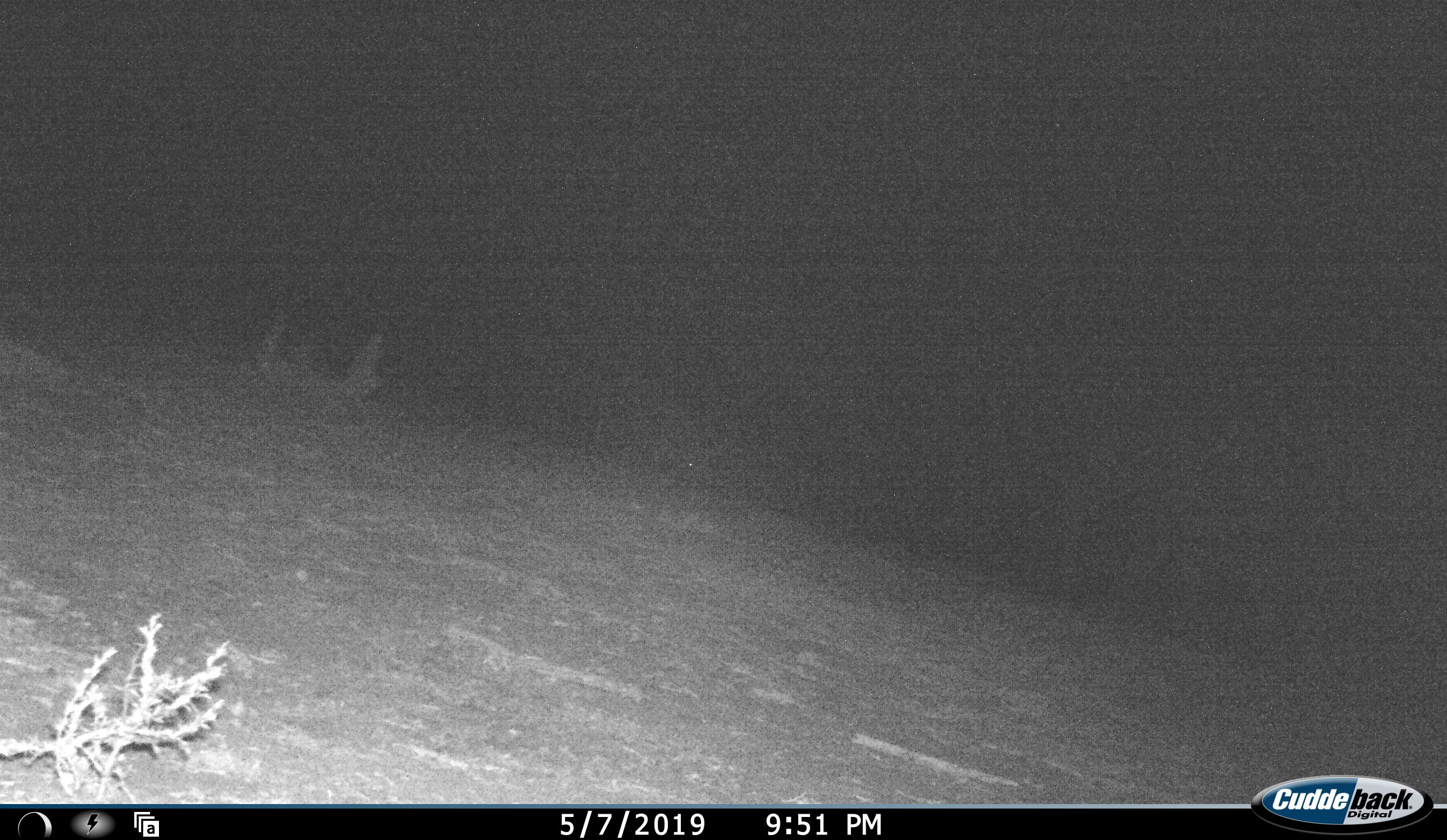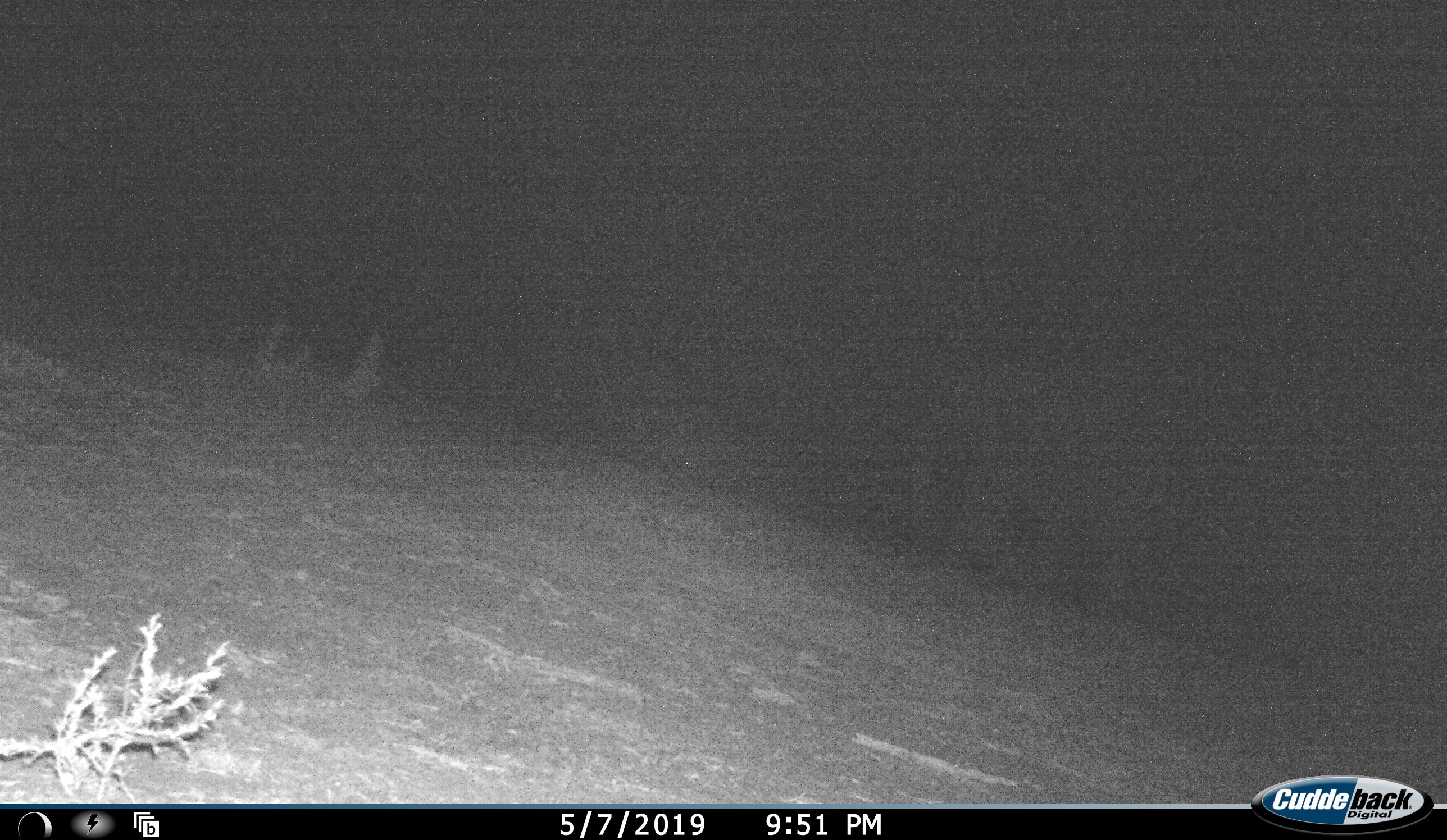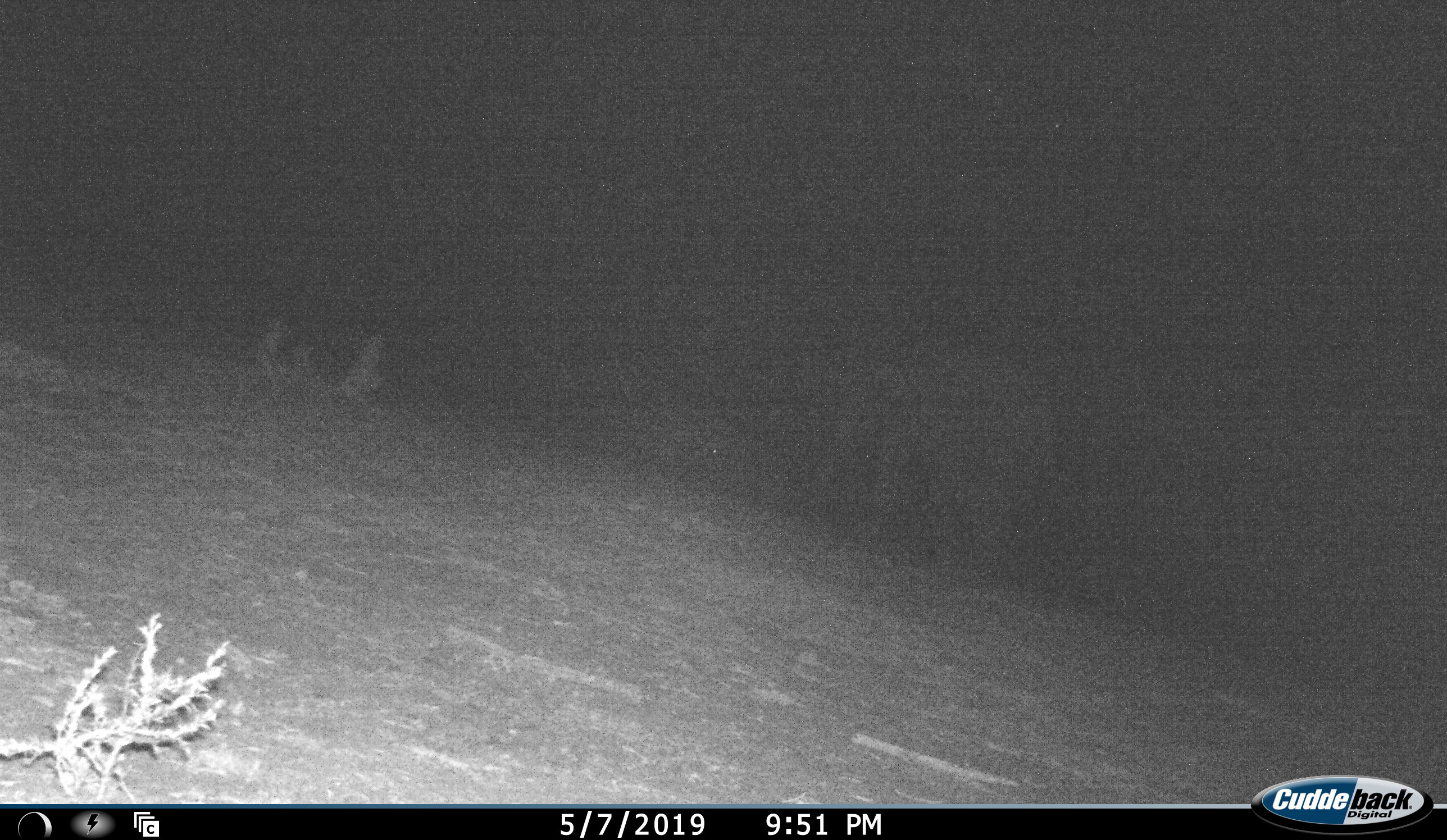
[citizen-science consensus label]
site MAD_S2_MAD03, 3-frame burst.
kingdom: Animalia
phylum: Chordata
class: Mammalia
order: Proboscidea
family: Elephantidae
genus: Loxodonta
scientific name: Loxodonta africana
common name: african bush elephant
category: elephant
Elephant (african bush elephant) (Loxodonta africana), count 1. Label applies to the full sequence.